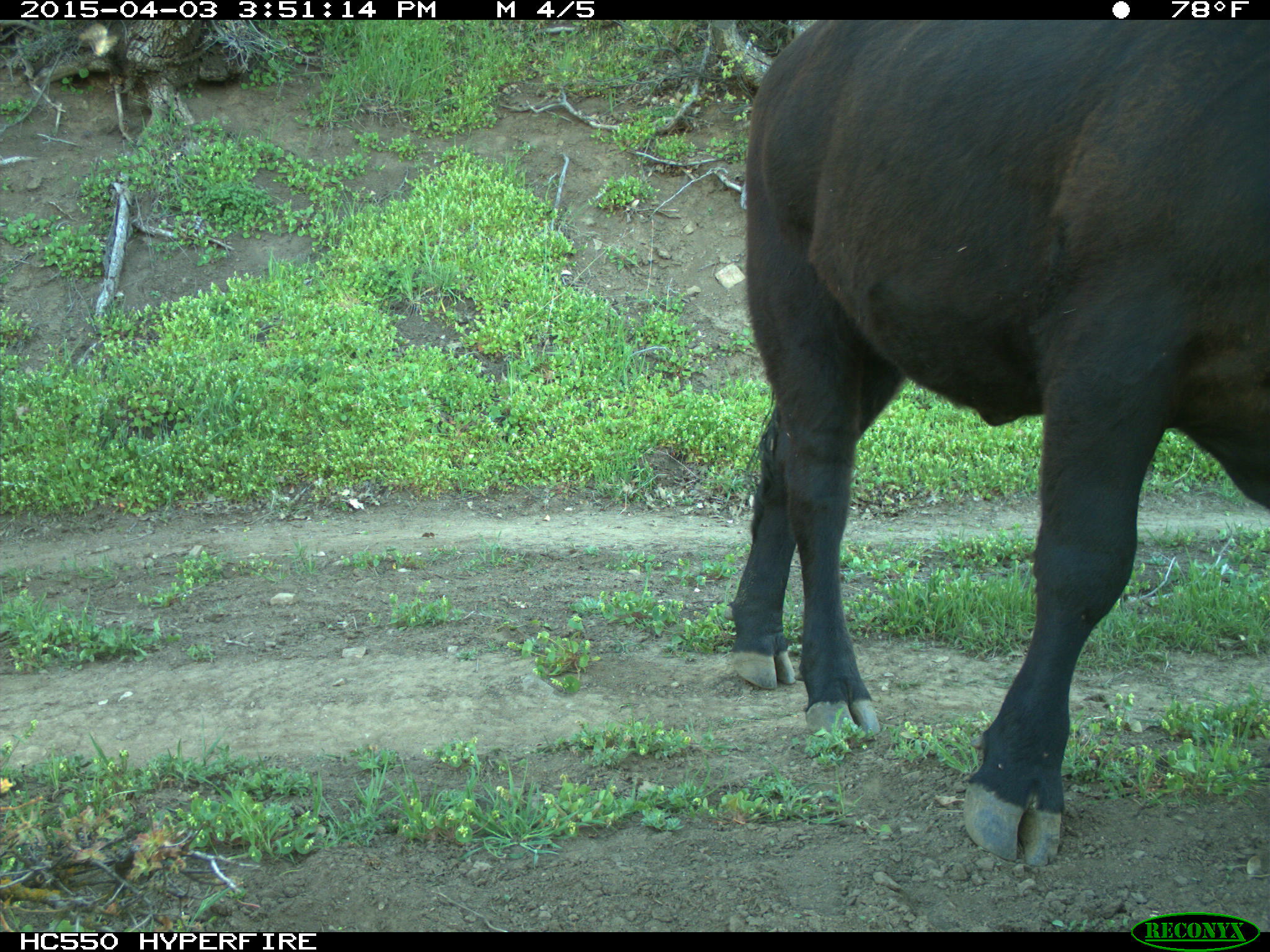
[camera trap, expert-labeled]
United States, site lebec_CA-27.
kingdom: Animalia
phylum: Chordata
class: Mammalia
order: Artiodactyla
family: Bovidae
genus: Bos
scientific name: Bos taurus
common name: domestic cow